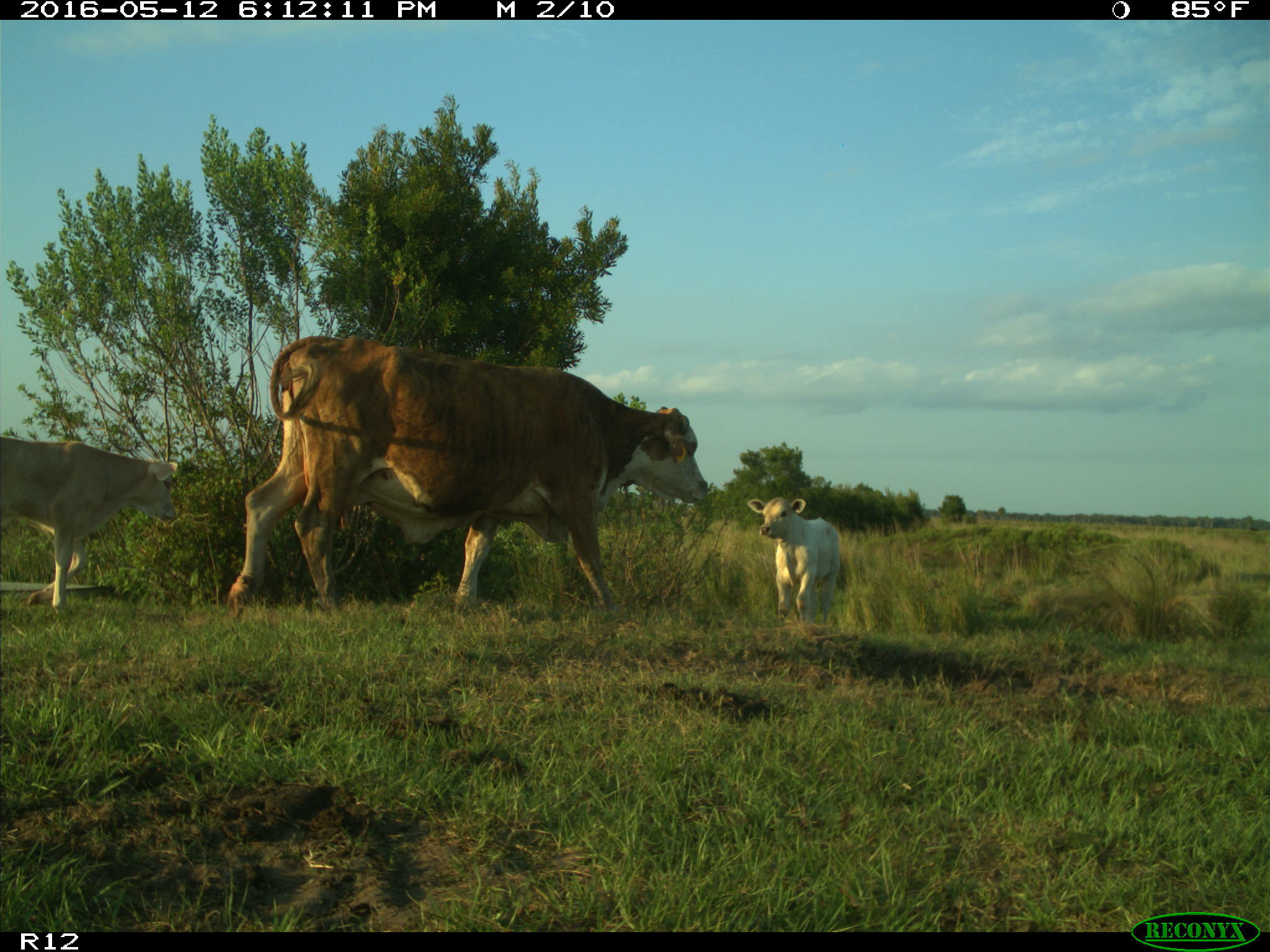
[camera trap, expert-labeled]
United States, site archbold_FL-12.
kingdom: Animalia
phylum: Chordata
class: Mammalia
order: Artiodactyla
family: Bovidae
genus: Bos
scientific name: Bos taurus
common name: domestic cow